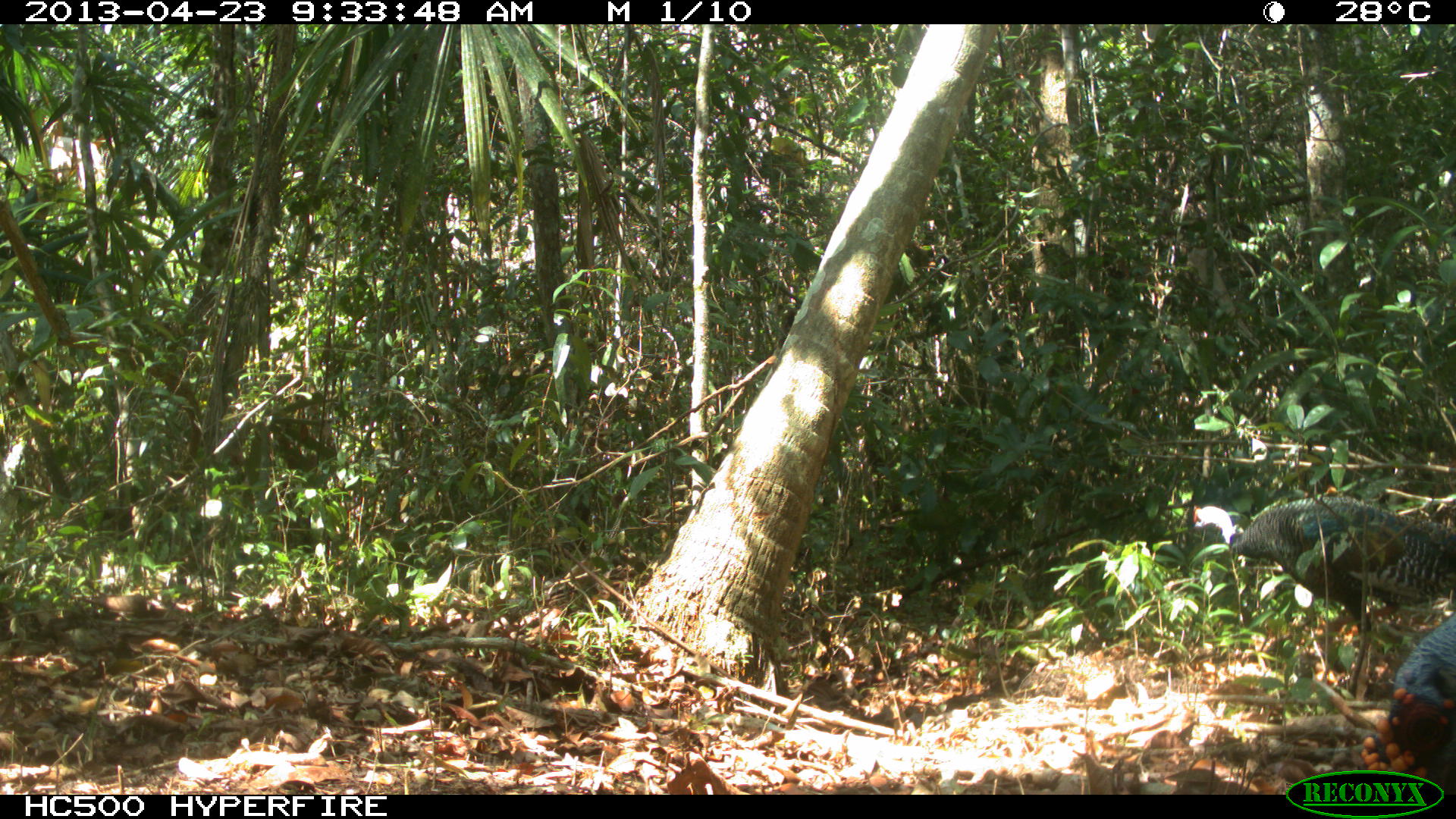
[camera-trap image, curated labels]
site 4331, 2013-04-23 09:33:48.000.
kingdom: Animalia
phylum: Chordata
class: Aves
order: Galliformes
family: Phasianidae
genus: Meleagris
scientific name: Meleagris ocellata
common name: ocellated turkey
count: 2